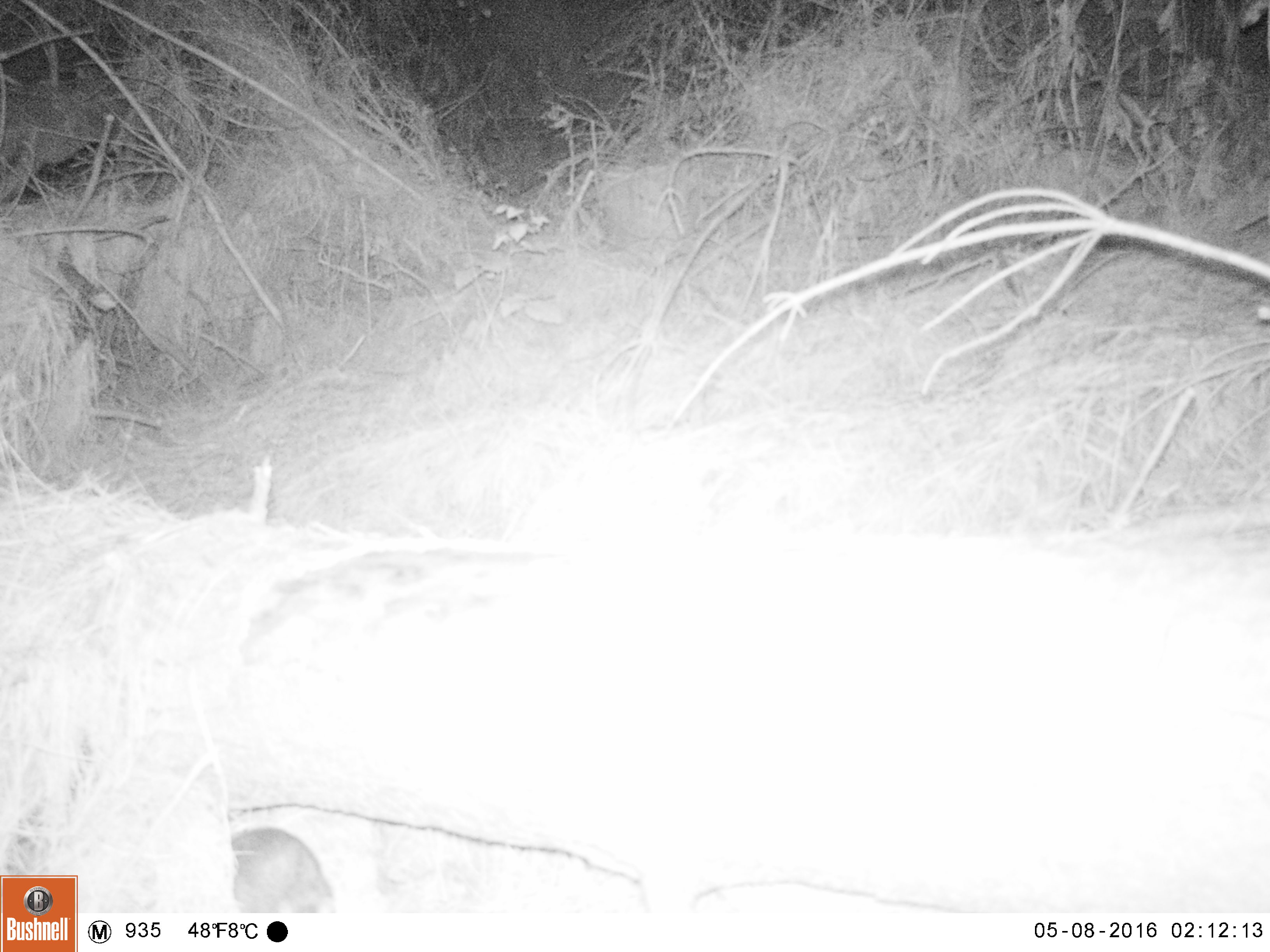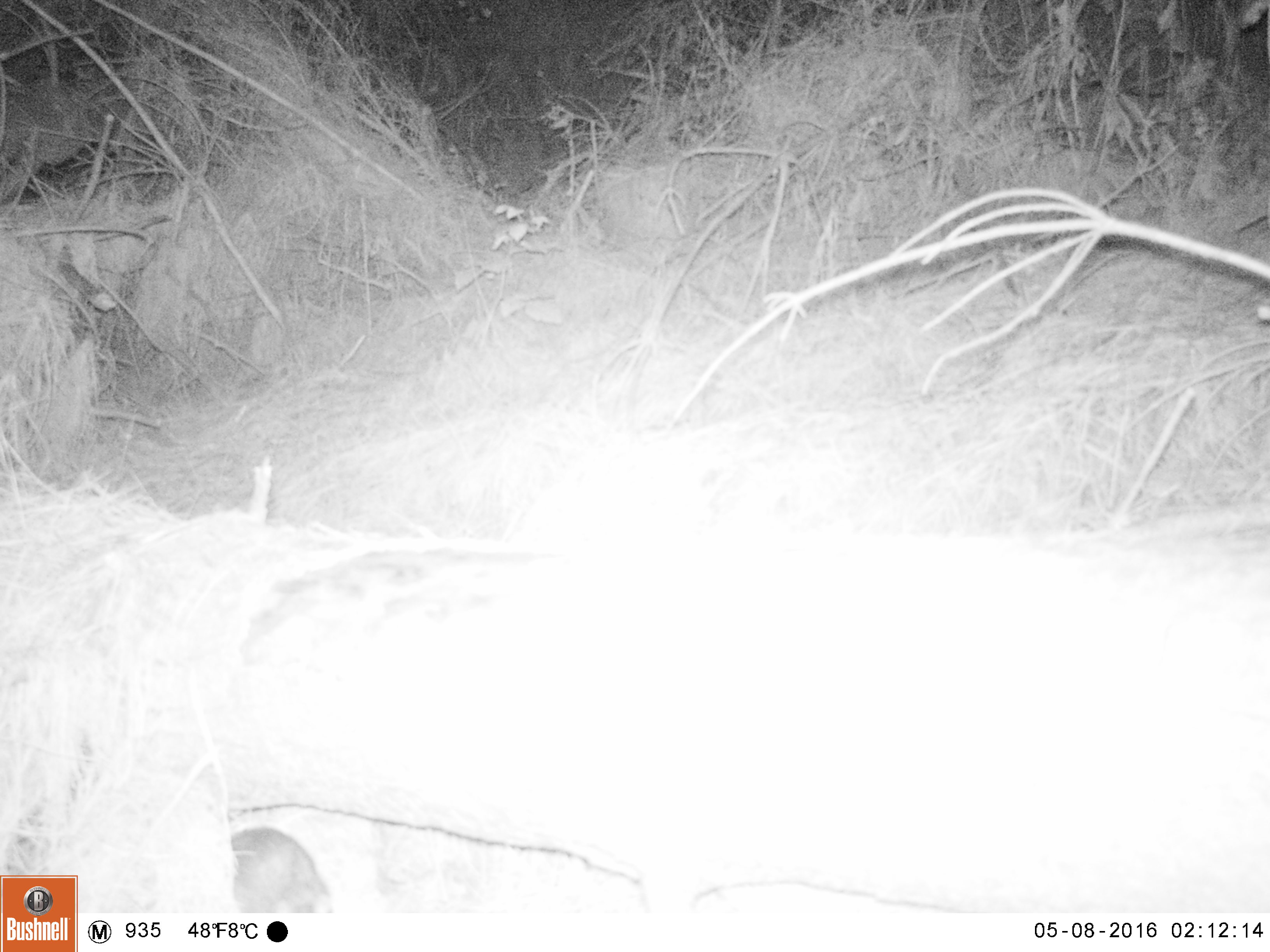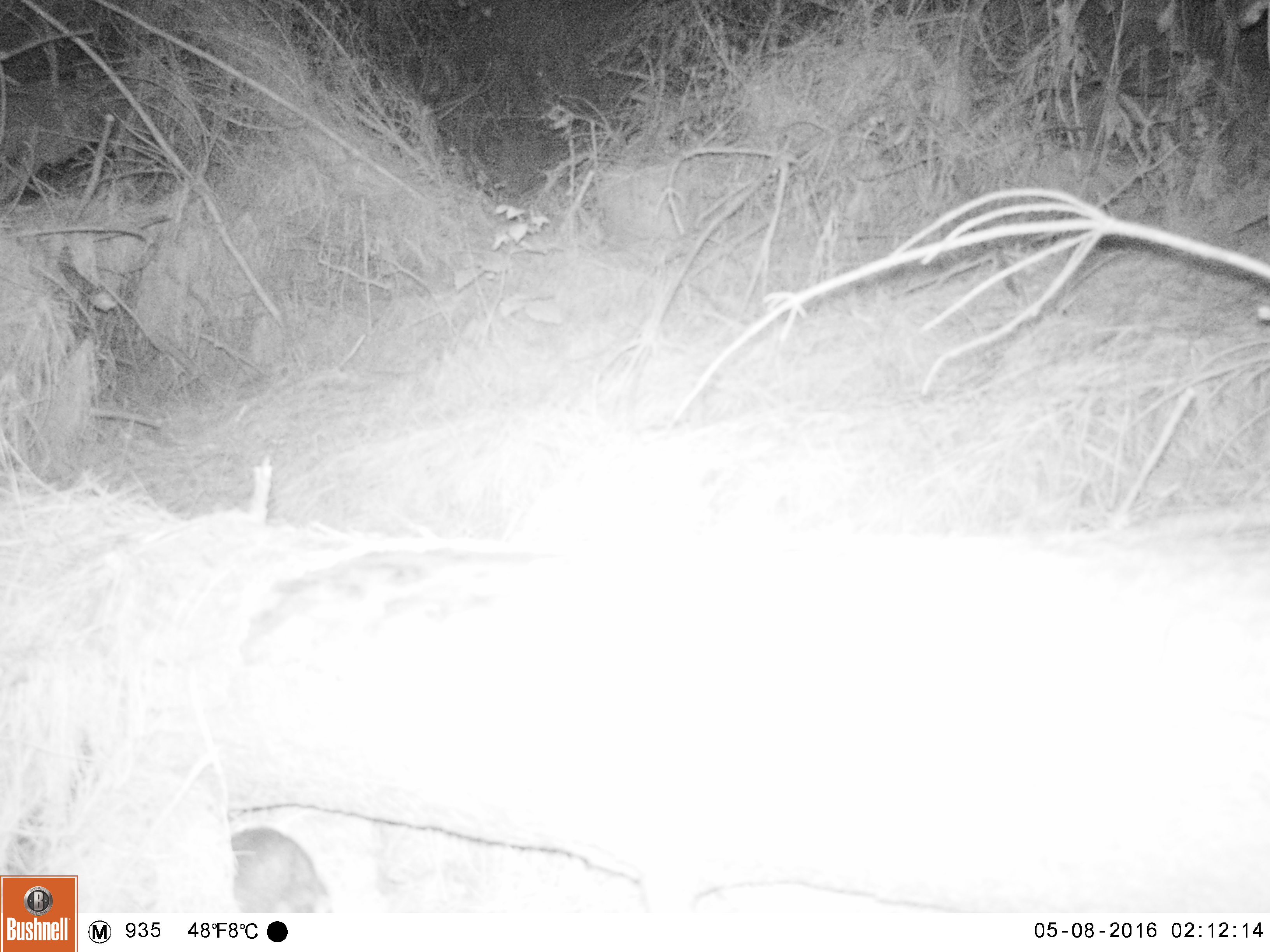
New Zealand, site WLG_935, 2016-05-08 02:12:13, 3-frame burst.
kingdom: Animalia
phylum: Chordata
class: Mammalia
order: Rodentia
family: Muridae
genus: Rattus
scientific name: Rattus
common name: rat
Rat (Rattus).